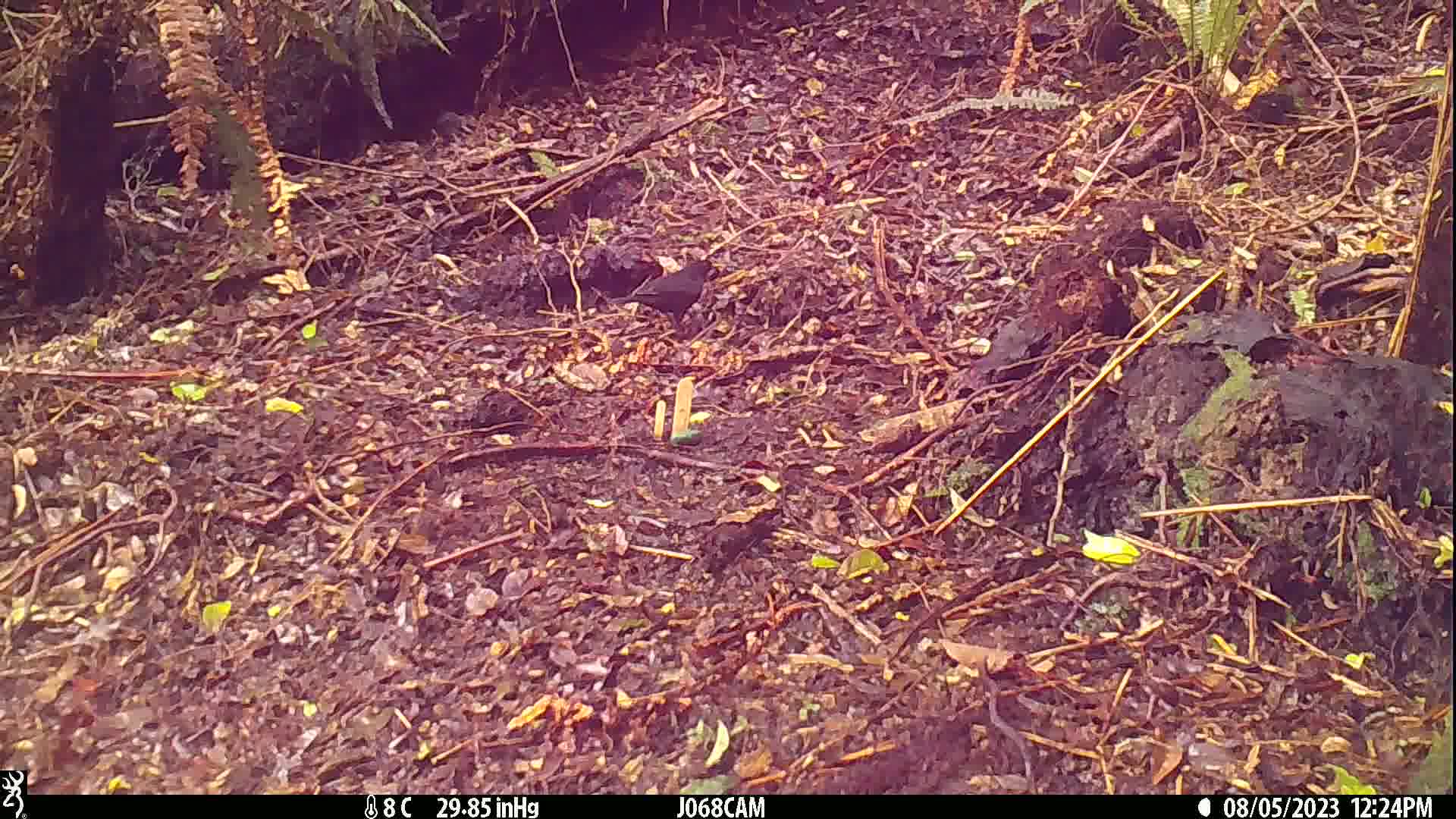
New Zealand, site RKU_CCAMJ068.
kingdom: Animalia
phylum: Chordata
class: Aves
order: Passeriformes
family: Turdidae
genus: Turdus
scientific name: Turdus merula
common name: eurasian blackbird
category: blackbird